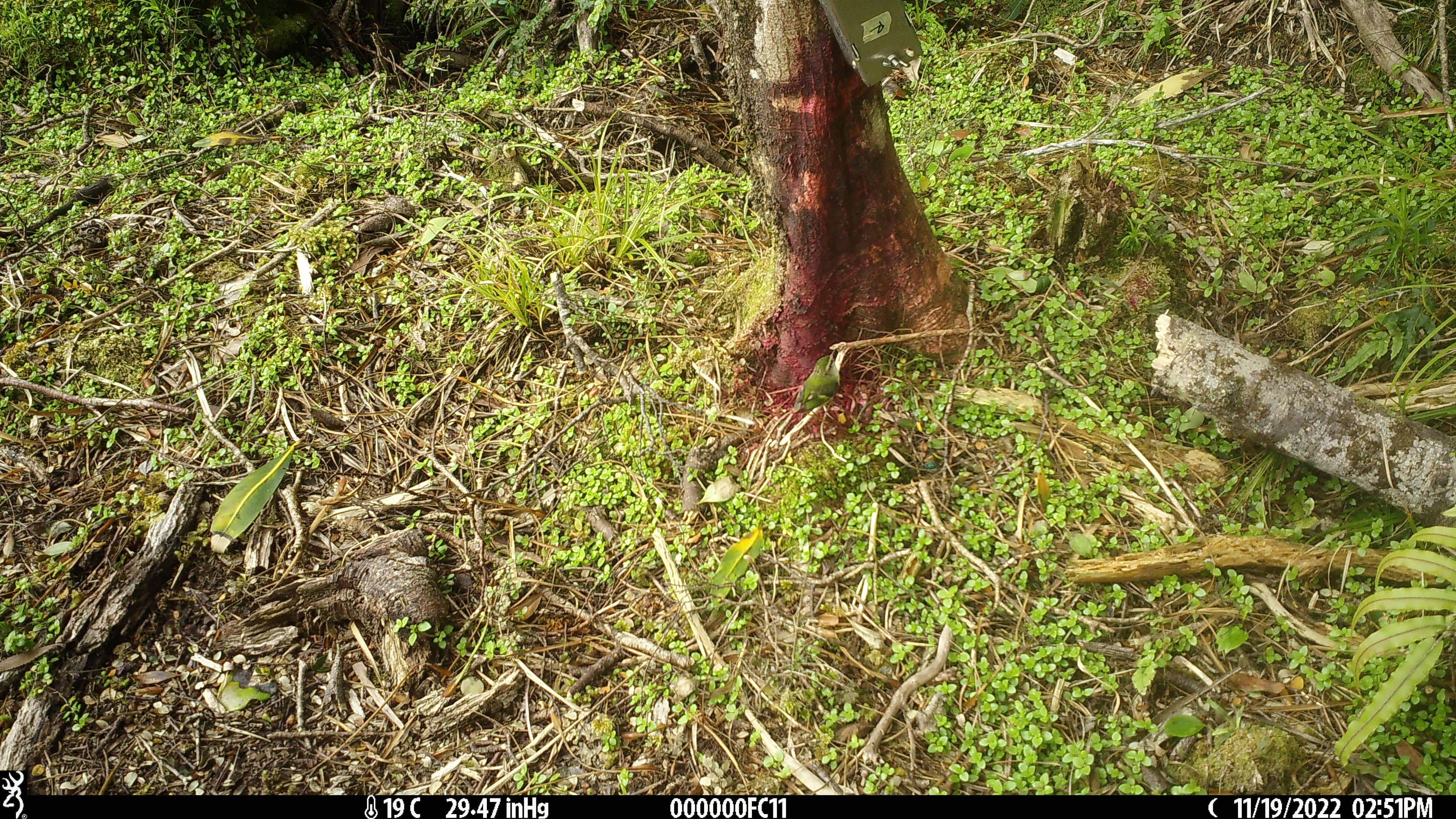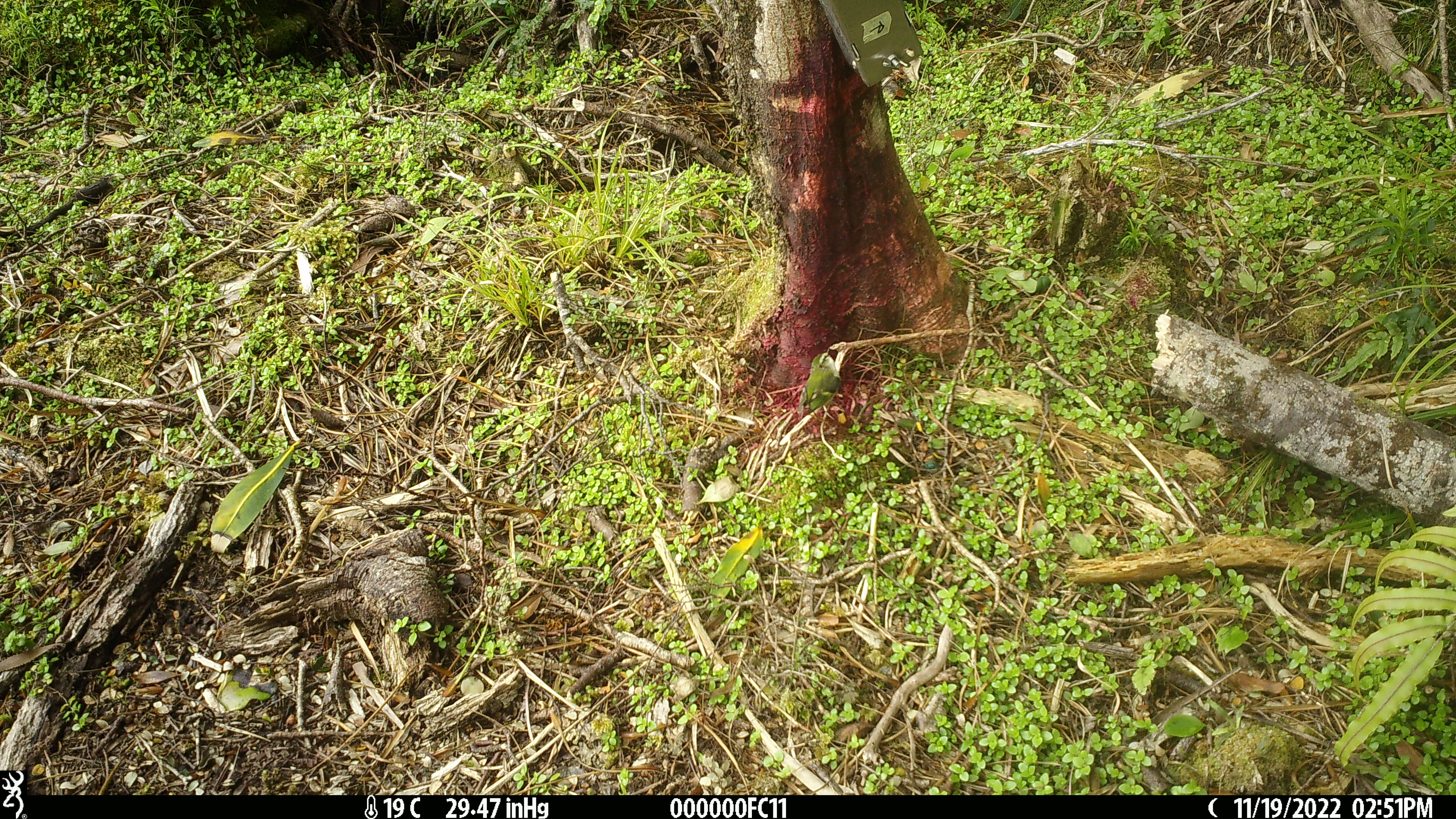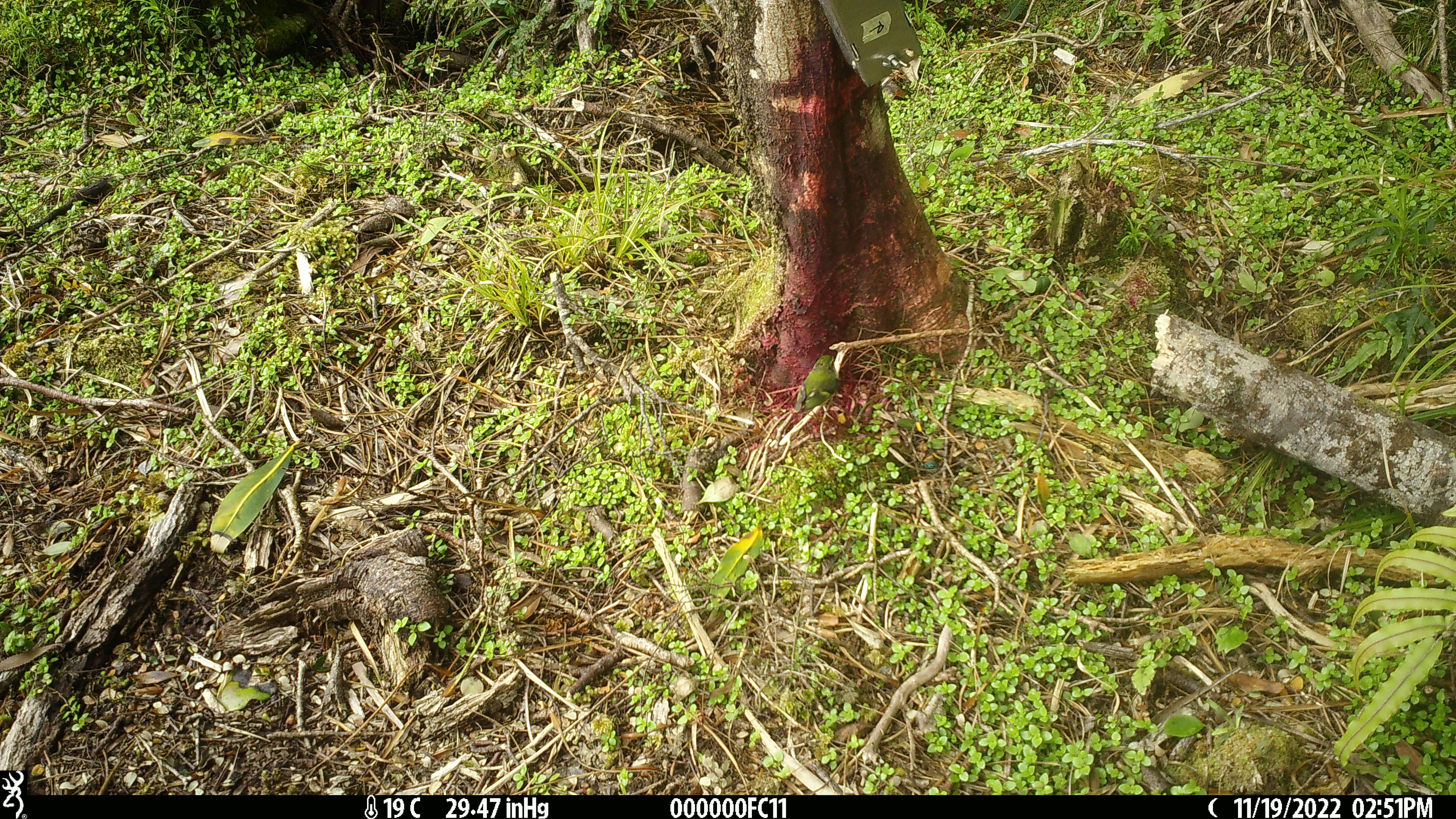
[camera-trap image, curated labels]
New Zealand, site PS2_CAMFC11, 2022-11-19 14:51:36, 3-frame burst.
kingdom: Animalia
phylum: Chordata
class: Aves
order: Passeriformes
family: Acanthisittidae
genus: Acanthisitta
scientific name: Acanthisitta chloris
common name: rifleman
Rifleman (Acanthisitta chloris).